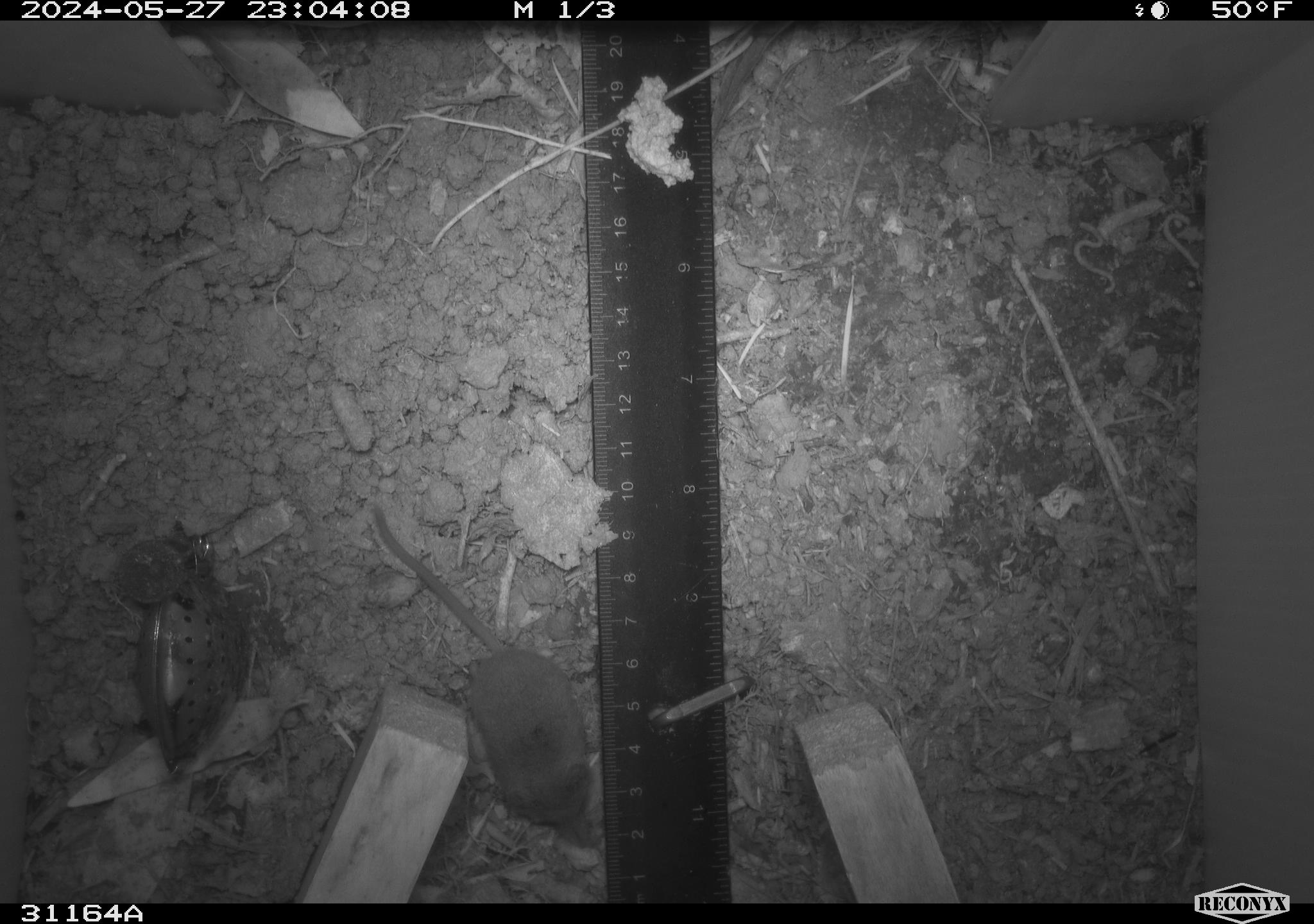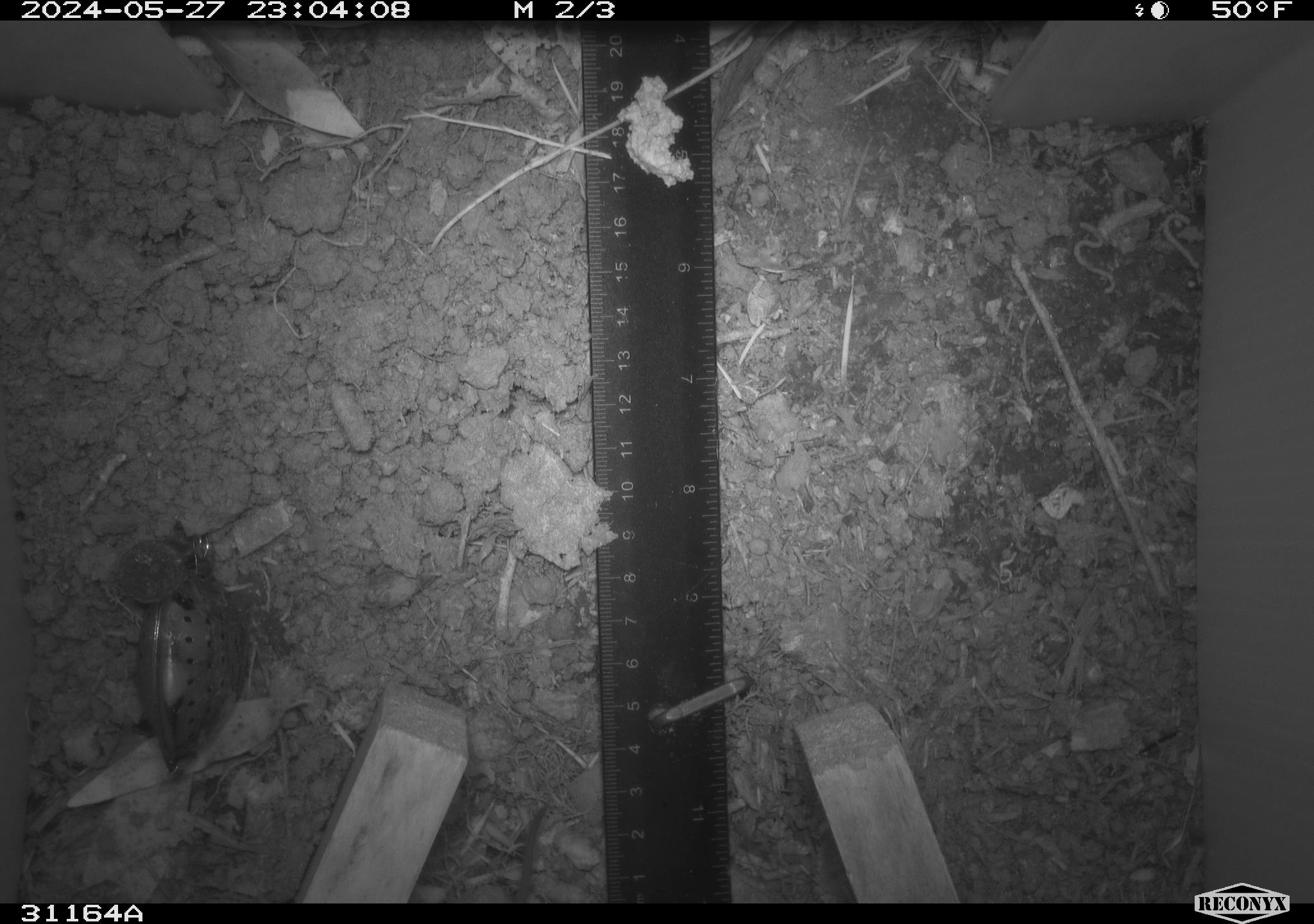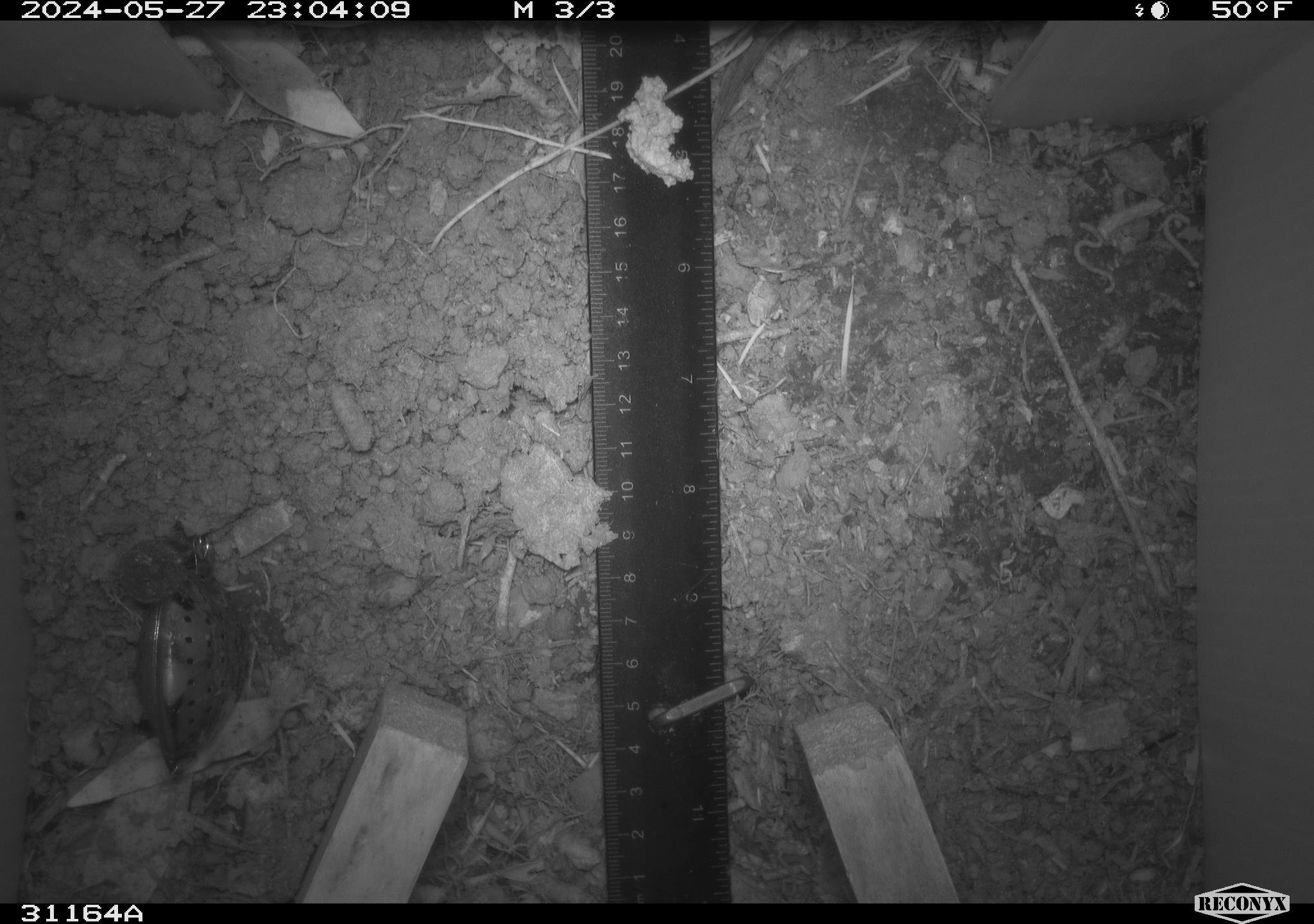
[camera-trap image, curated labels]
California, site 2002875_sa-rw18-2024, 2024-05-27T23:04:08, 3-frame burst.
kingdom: Animalia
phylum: Chordata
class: Mammalia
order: Eulipotyphla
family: Soricidae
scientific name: Soricidae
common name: shrews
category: soricidae family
Soricidae family (shrews) (Soricidae).